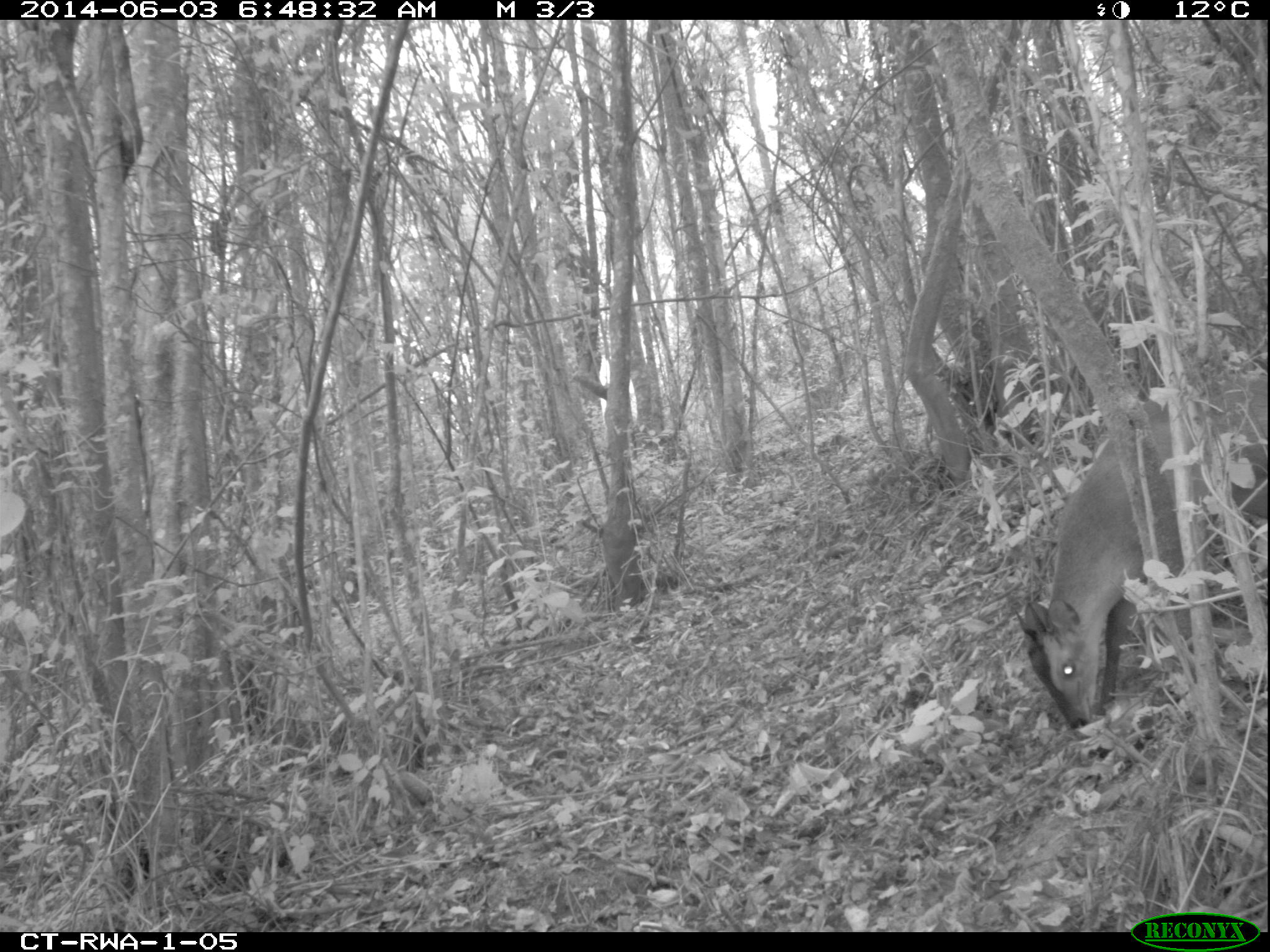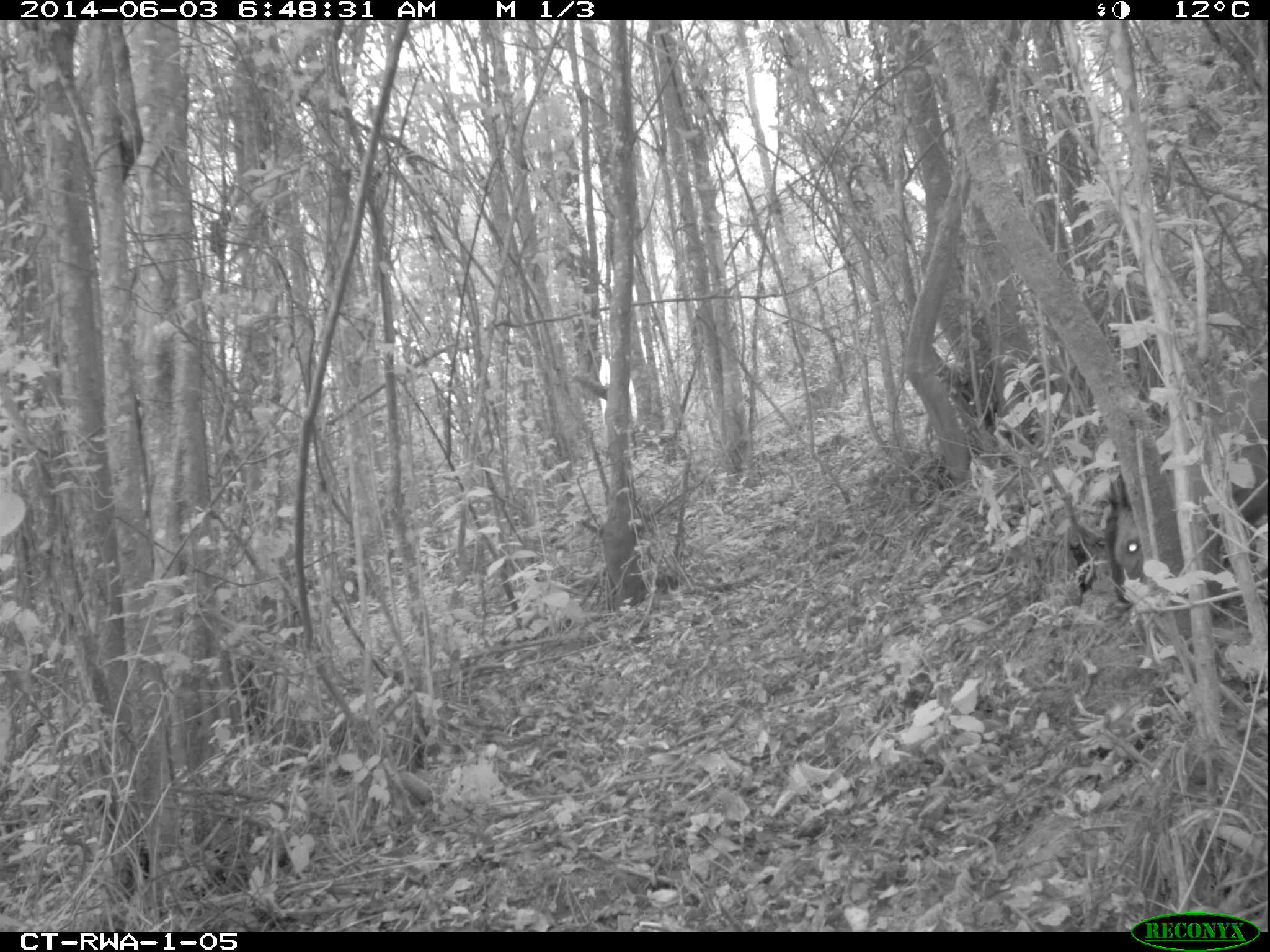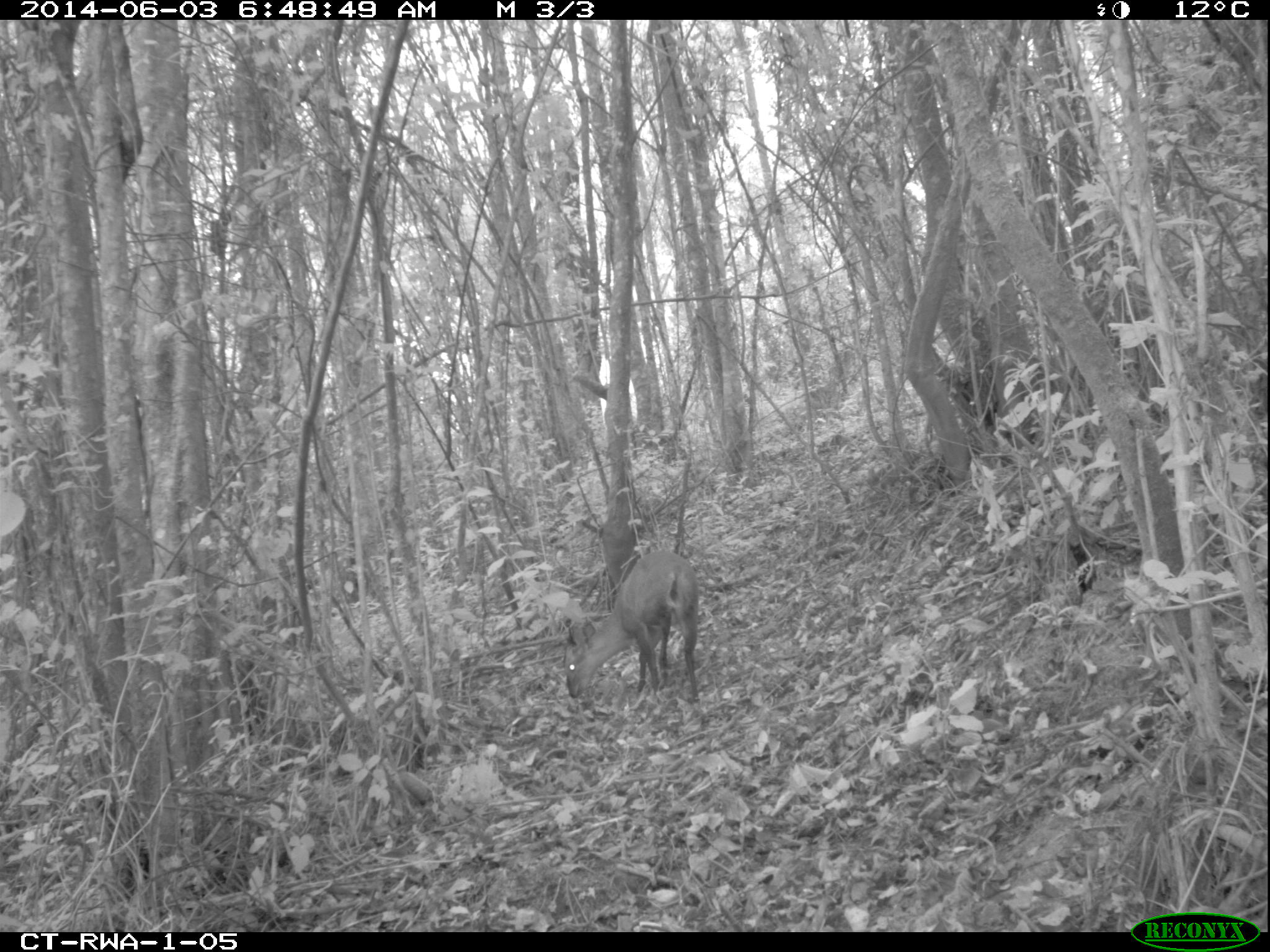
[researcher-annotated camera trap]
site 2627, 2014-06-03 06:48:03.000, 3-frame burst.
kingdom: Animalia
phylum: Chordata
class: Mammalia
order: Artiodactyla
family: Bovidae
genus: Cephalophus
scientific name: Cephalophus nigrifrons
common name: black-fronted duiker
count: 1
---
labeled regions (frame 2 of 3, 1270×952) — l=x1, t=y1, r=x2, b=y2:
cephalophus nigrifrons: l=1103, t=374, r=1267, b=601